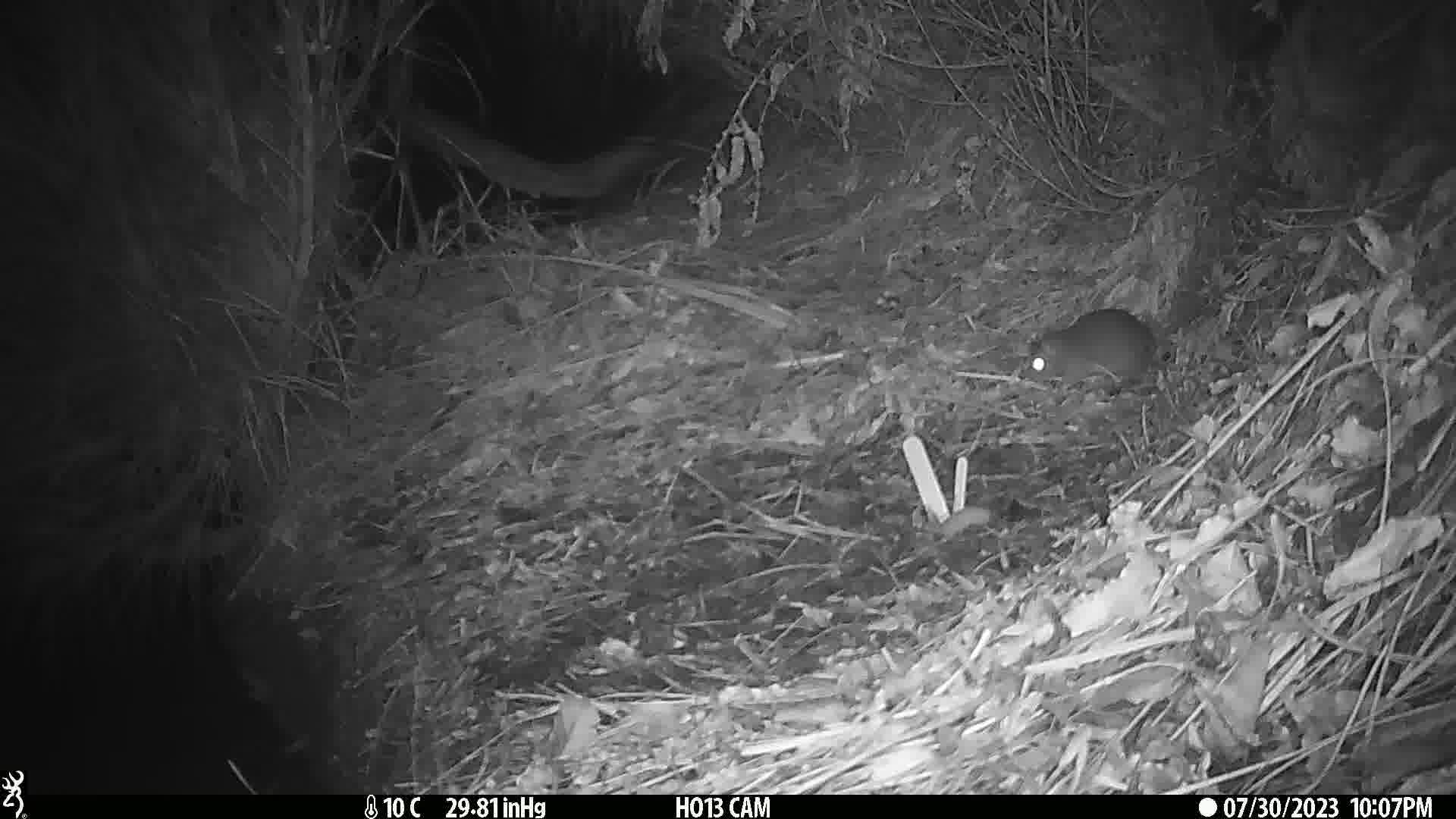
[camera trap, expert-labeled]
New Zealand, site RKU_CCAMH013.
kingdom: Animalia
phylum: Chordata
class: Mammalia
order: Rodentia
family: Muridae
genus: Rattus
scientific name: Rattus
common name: rat